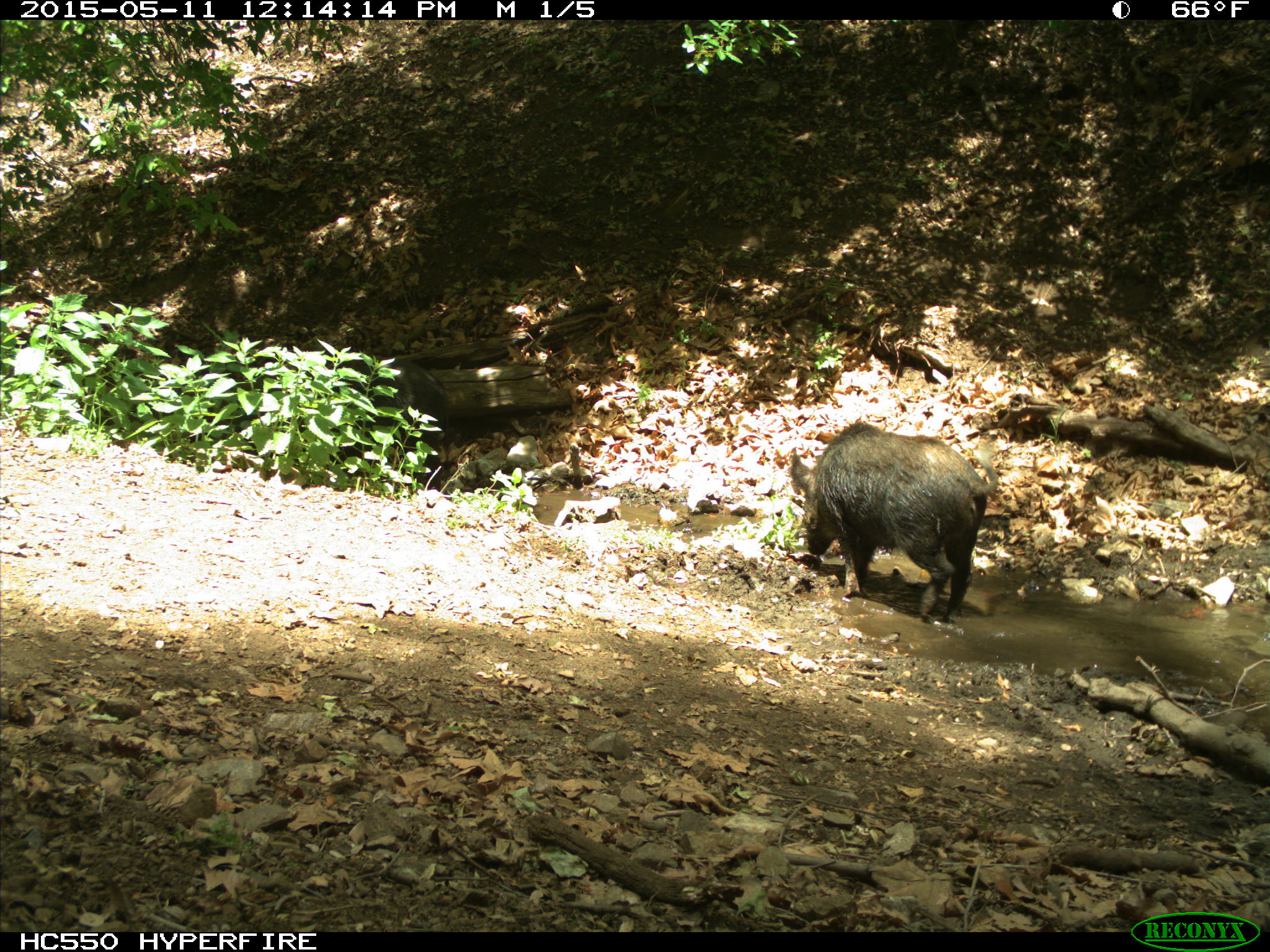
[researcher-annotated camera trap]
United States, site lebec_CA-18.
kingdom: Animalia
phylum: Chordata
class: Mammalia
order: Artiodactyla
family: Suidae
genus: Sus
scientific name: Sus scrofa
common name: wild boar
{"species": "Sus scrofa (wild boar)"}